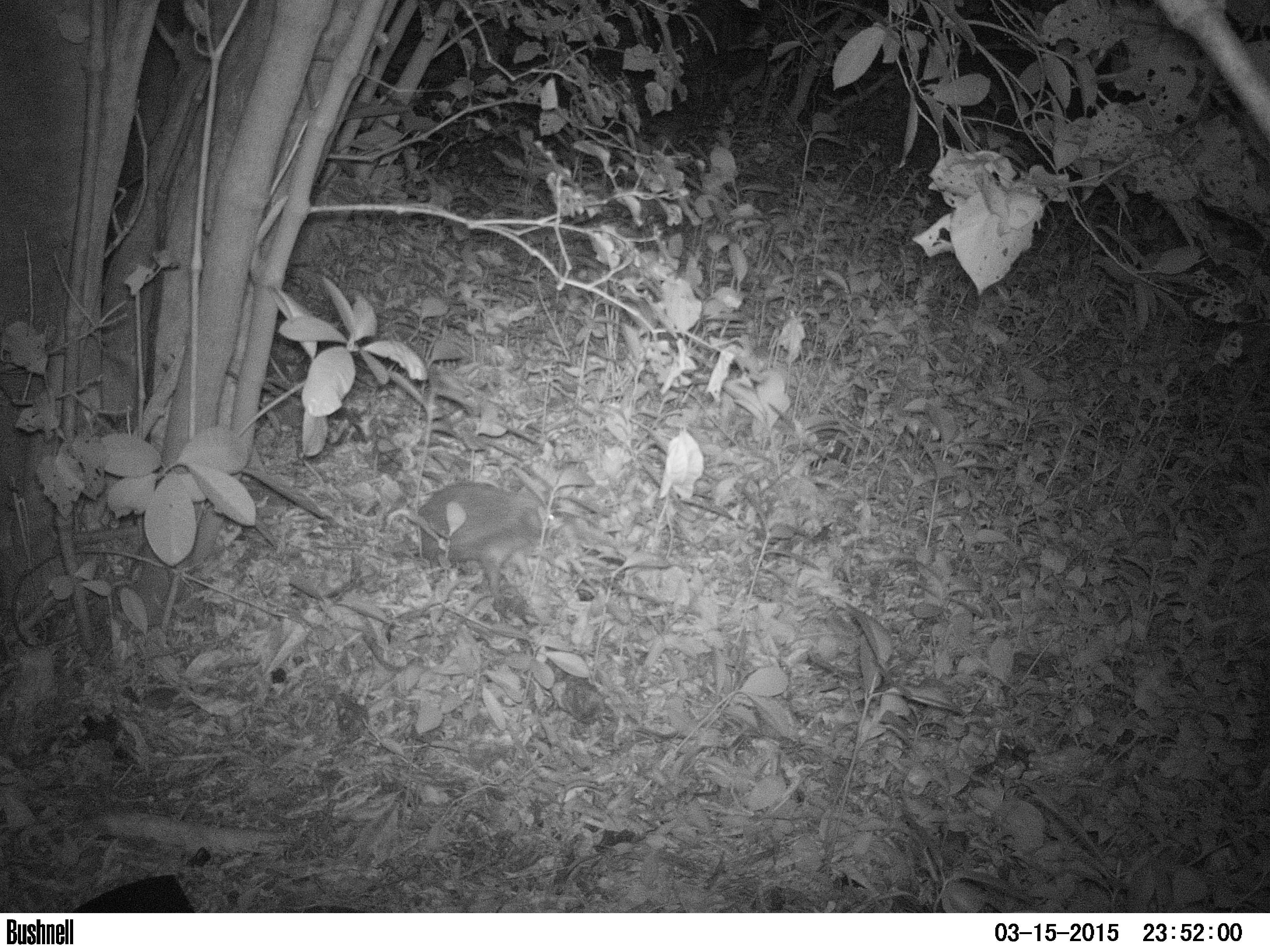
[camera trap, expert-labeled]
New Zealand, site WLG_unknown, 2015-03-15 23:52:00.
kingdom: Animalia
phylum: Chordata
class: Mammalia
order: Eulipotyphla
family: Erinaceidae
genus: Erinaceus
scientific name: Erinaceus europaeus europaeus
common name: european hedgehog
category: hedgehog